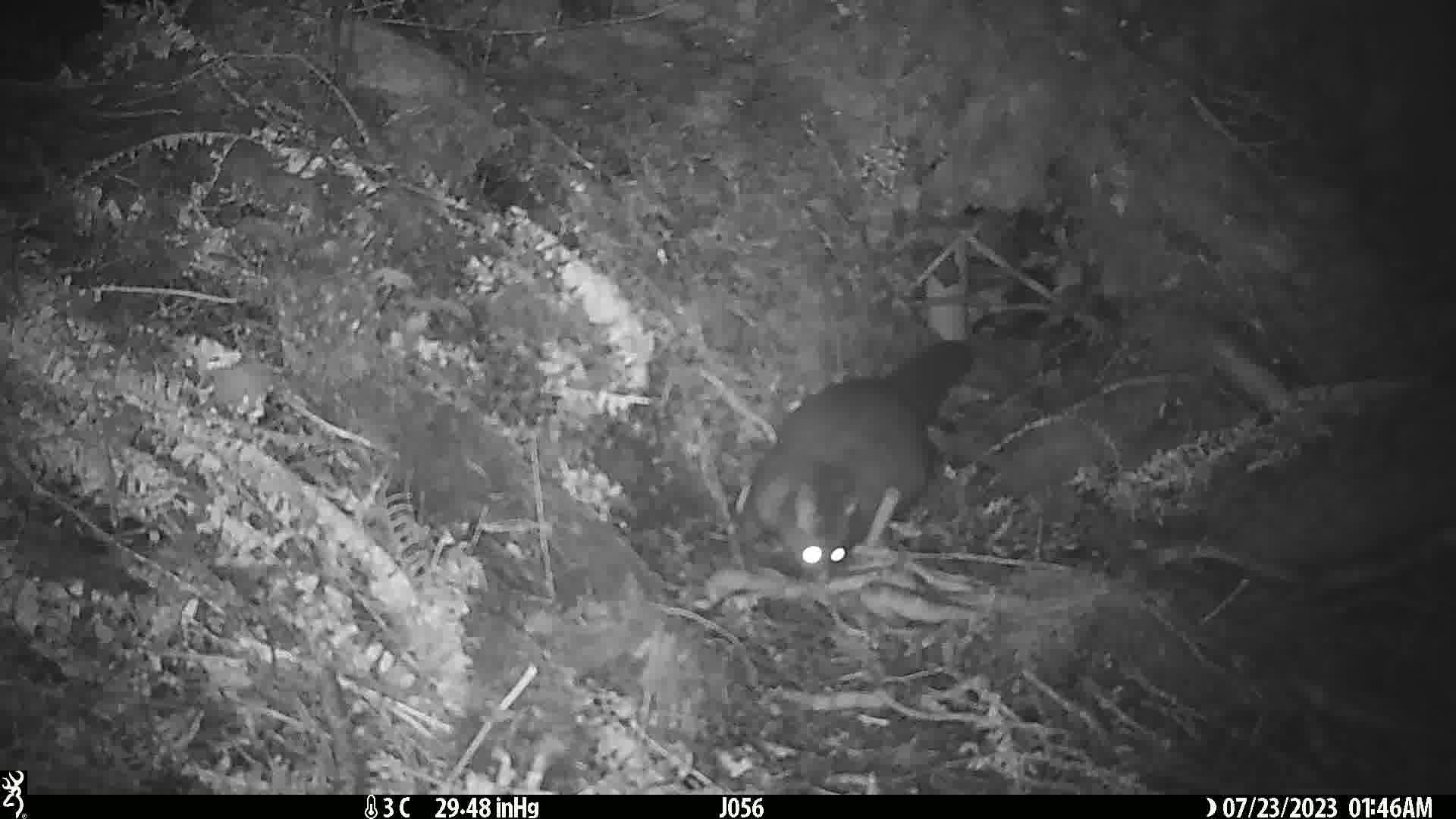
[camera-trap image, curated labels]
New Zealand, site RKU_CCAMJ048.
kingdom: Animalia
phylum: Chordata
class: Mammalia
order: Diprotodontia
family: Phalangeridae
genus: Trichosurus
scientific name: Trichosurus vulpecula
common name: common brushtail possum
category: possum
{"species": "possum (common brushtail possum) (Trichosurus vulpecula)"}